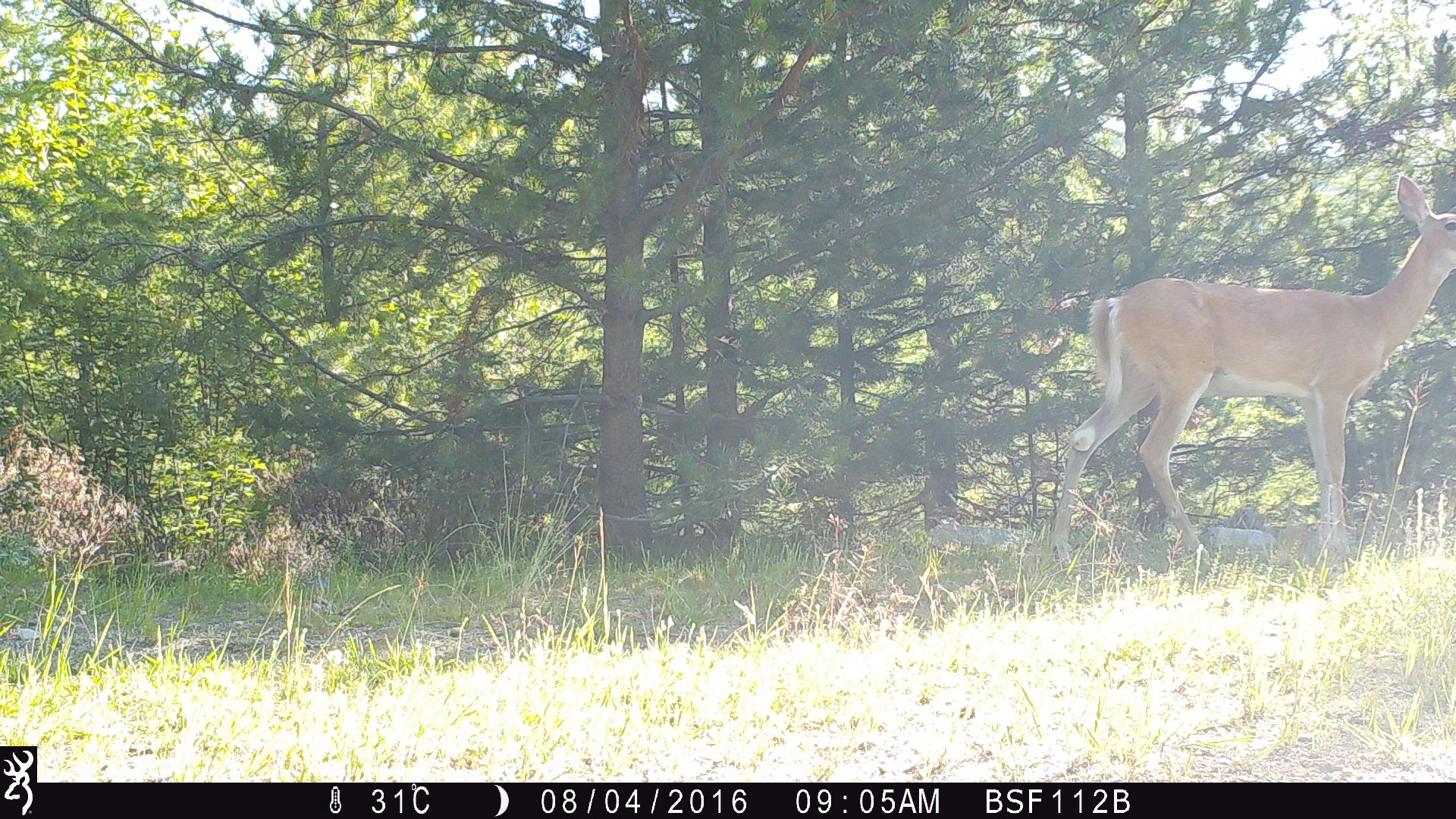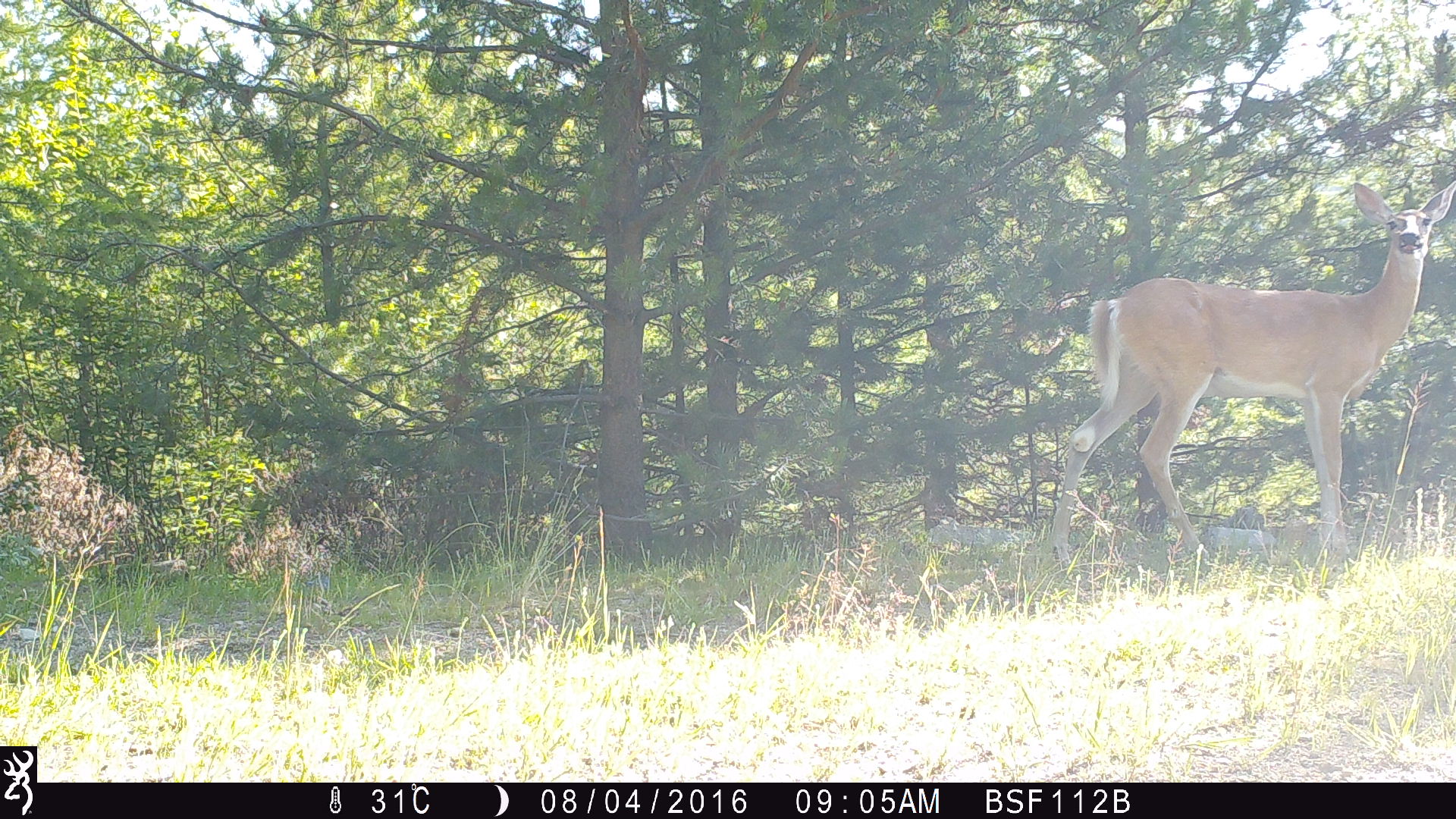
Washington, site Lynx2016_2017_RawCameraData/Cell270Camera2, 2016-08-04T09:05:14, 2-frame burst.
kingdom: Animalia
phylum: Chordata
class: Mammalia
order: Artiodactyla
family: Cervidae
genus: Odocoileus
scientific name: Odocoileus virginianus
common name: white-tailed deer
Odocoileus virginianus (white-tailed deer). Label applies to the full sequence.